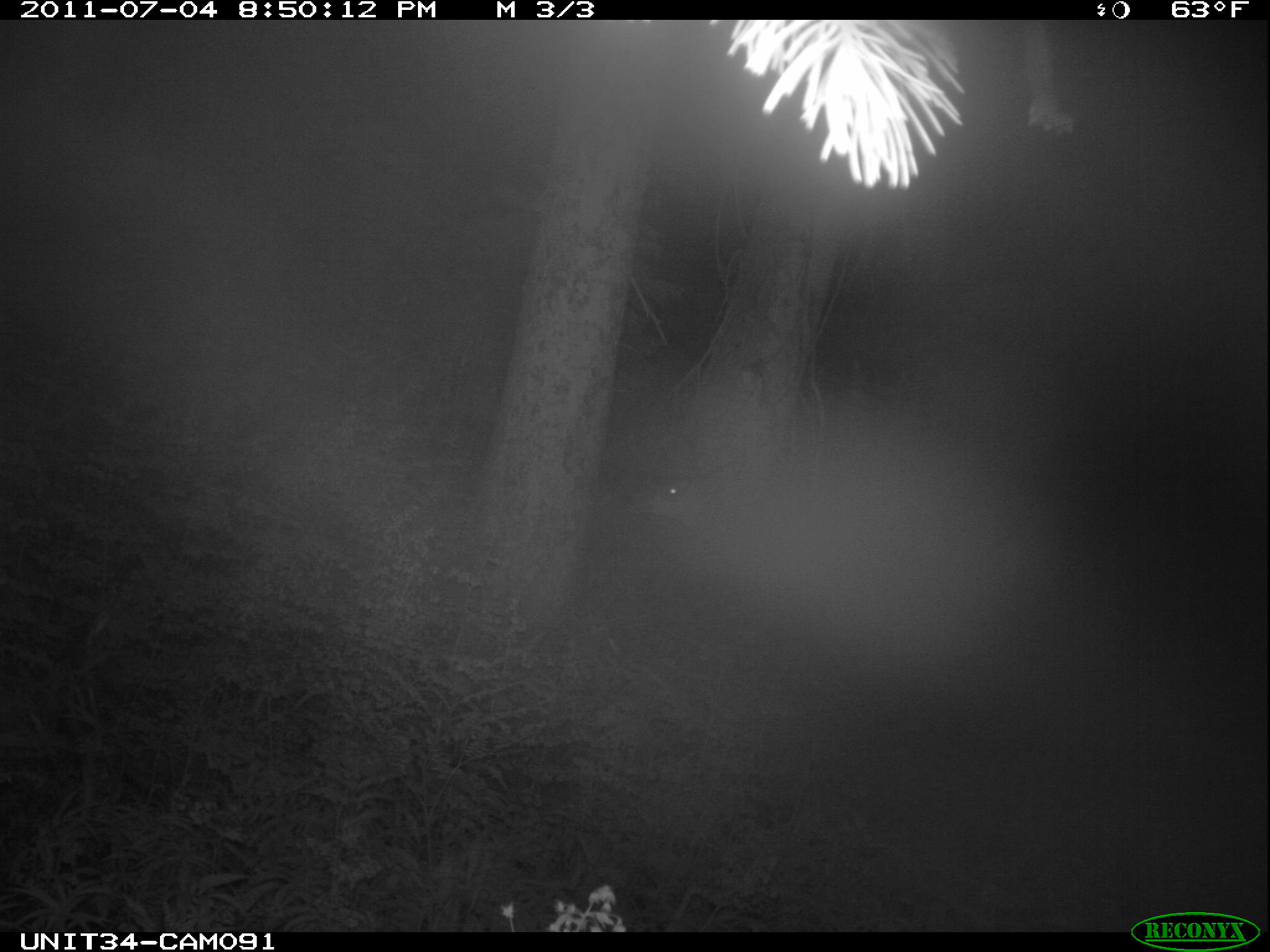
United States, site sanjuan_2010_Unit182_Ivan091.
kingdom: Animalia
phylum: Chordata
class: Mammalia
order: Artiodactyla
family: Cervidae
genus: Odocoileus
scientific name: Odocoileus hemionus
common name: mule deer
Odocoileus hemionus (mule deer).